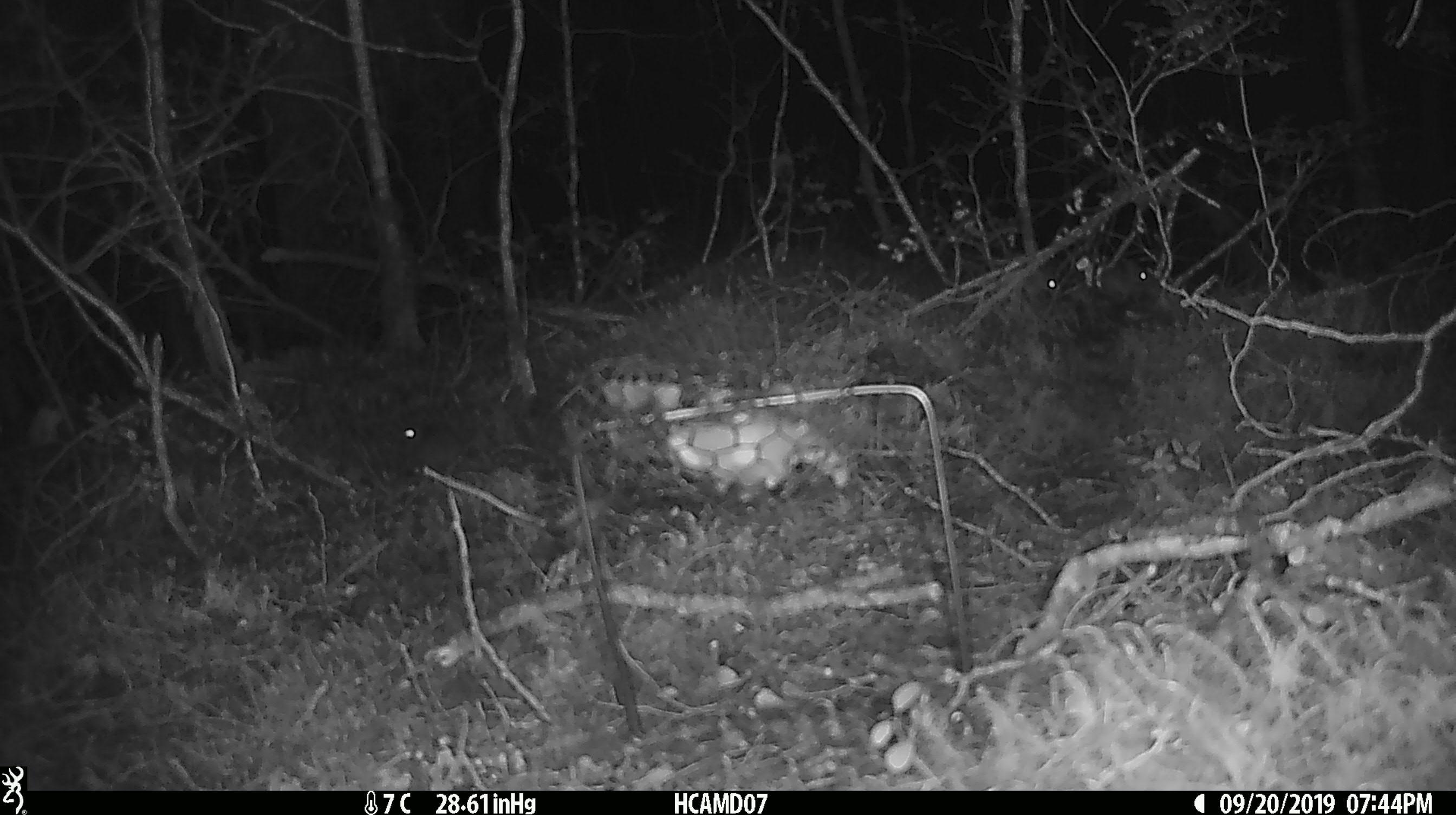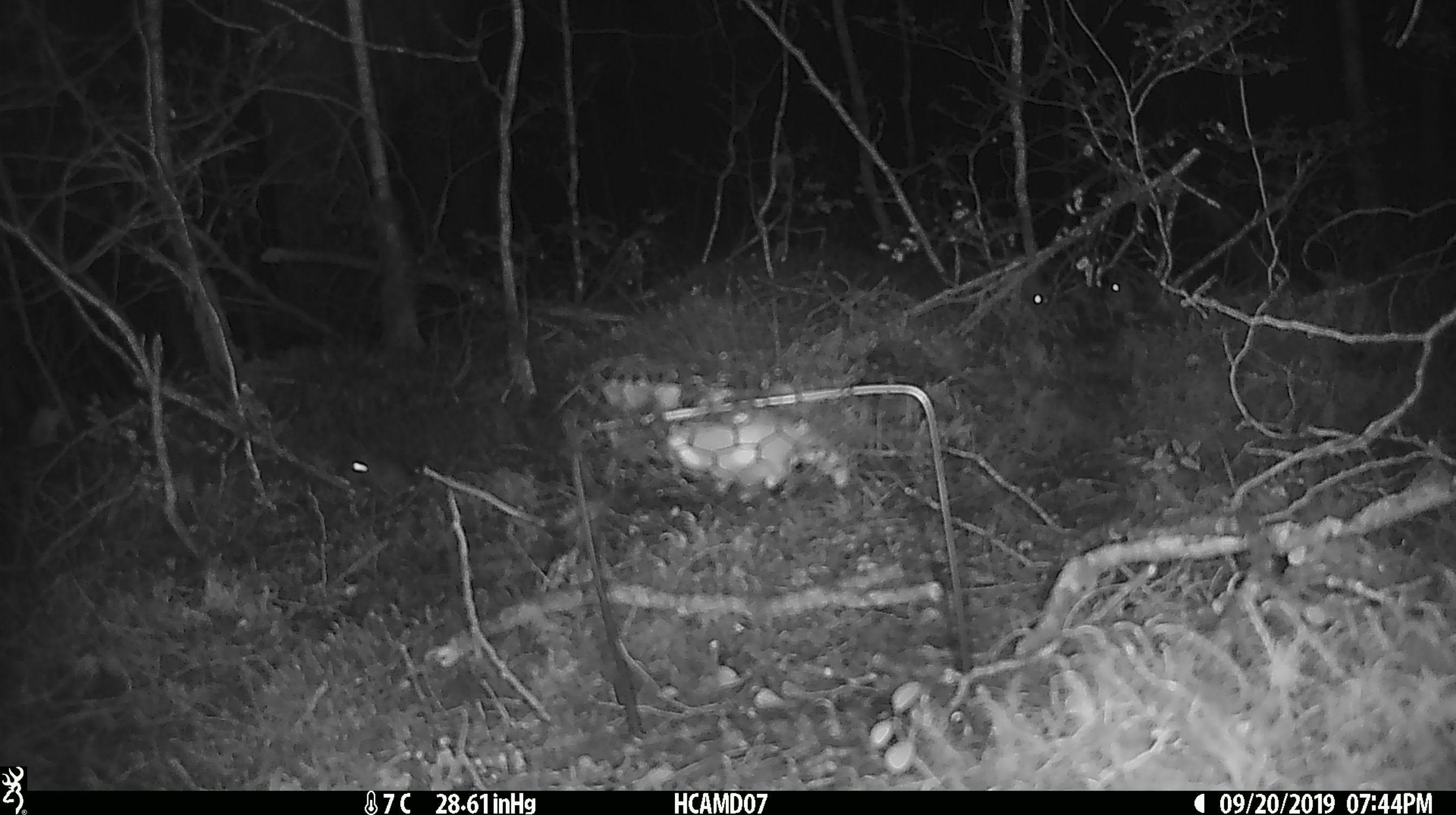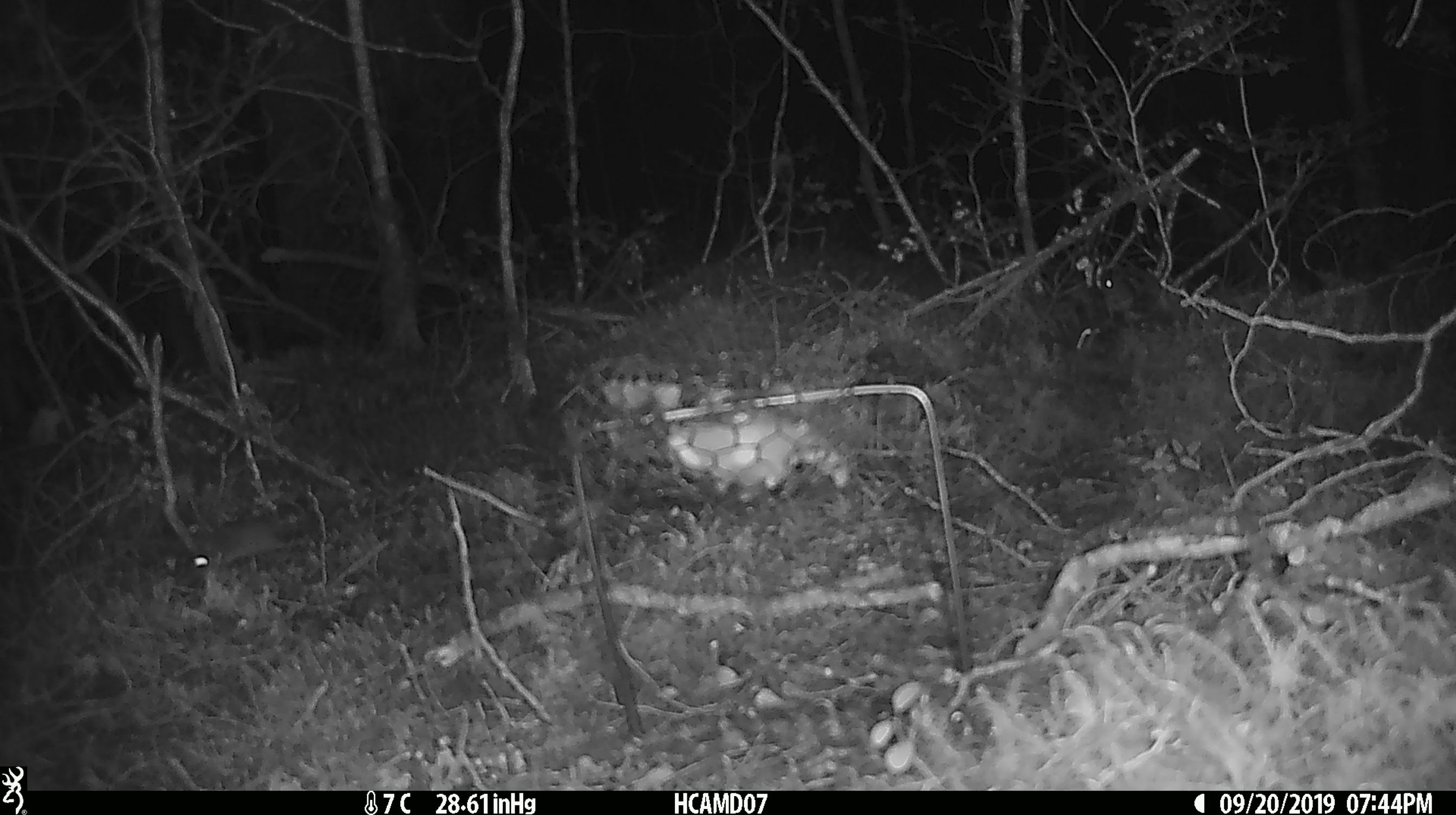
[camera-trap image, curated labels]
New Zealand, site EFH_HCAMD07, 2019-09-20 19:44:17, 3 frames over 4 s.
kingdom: Animalia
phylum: Chordata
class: Mammalia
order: Rodentia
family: Muridae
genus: Mus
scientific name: Mus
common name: mouse